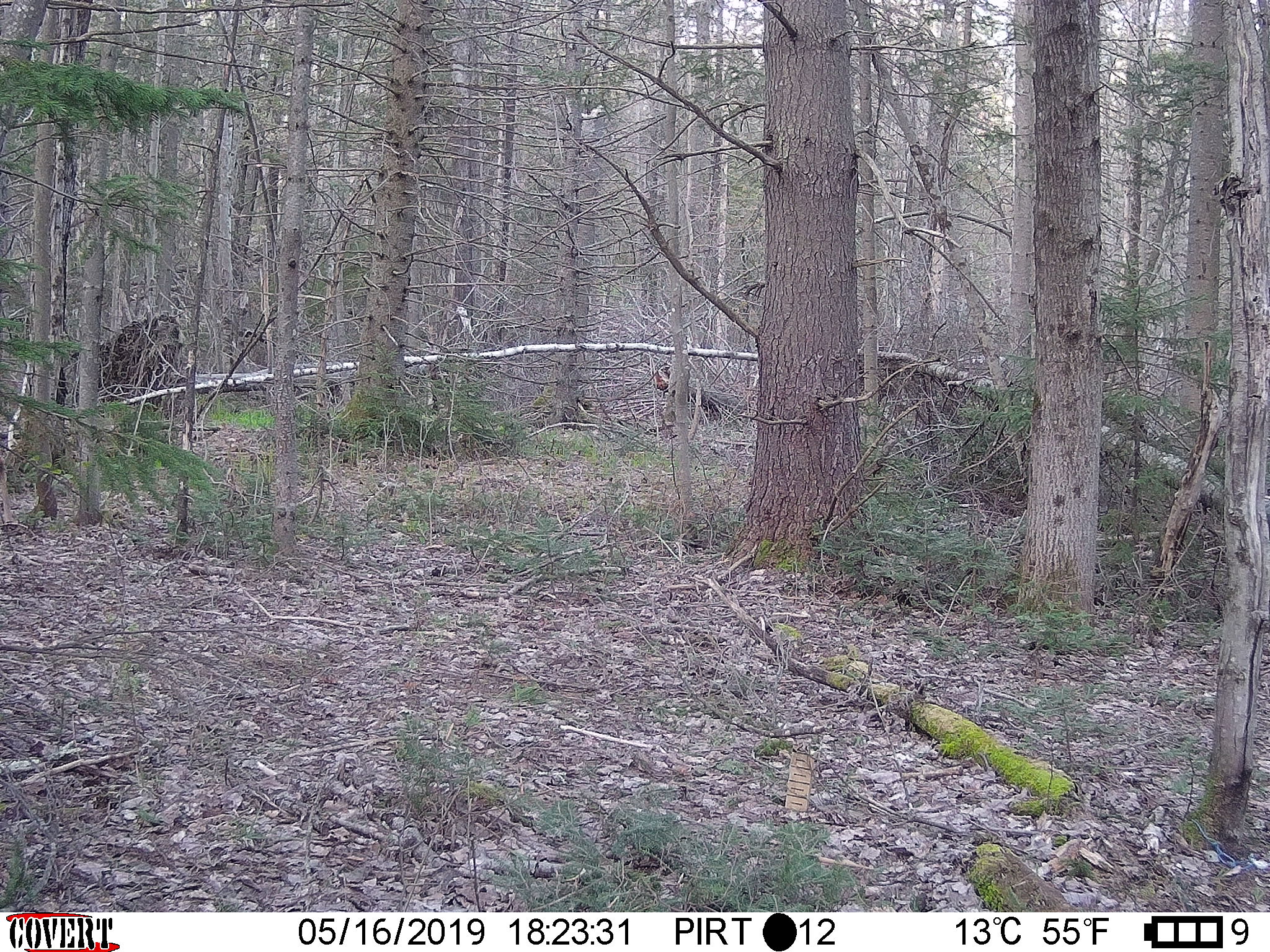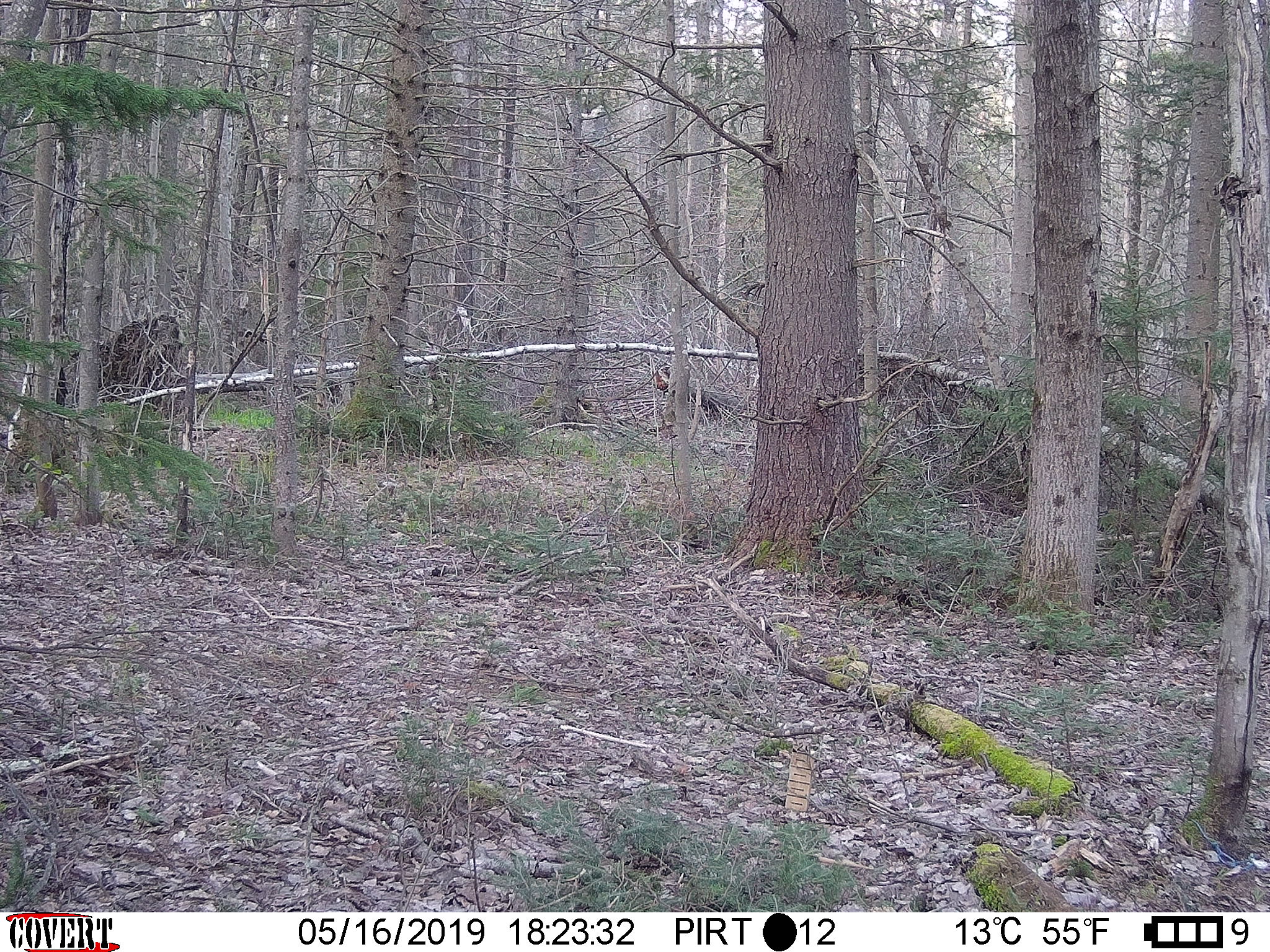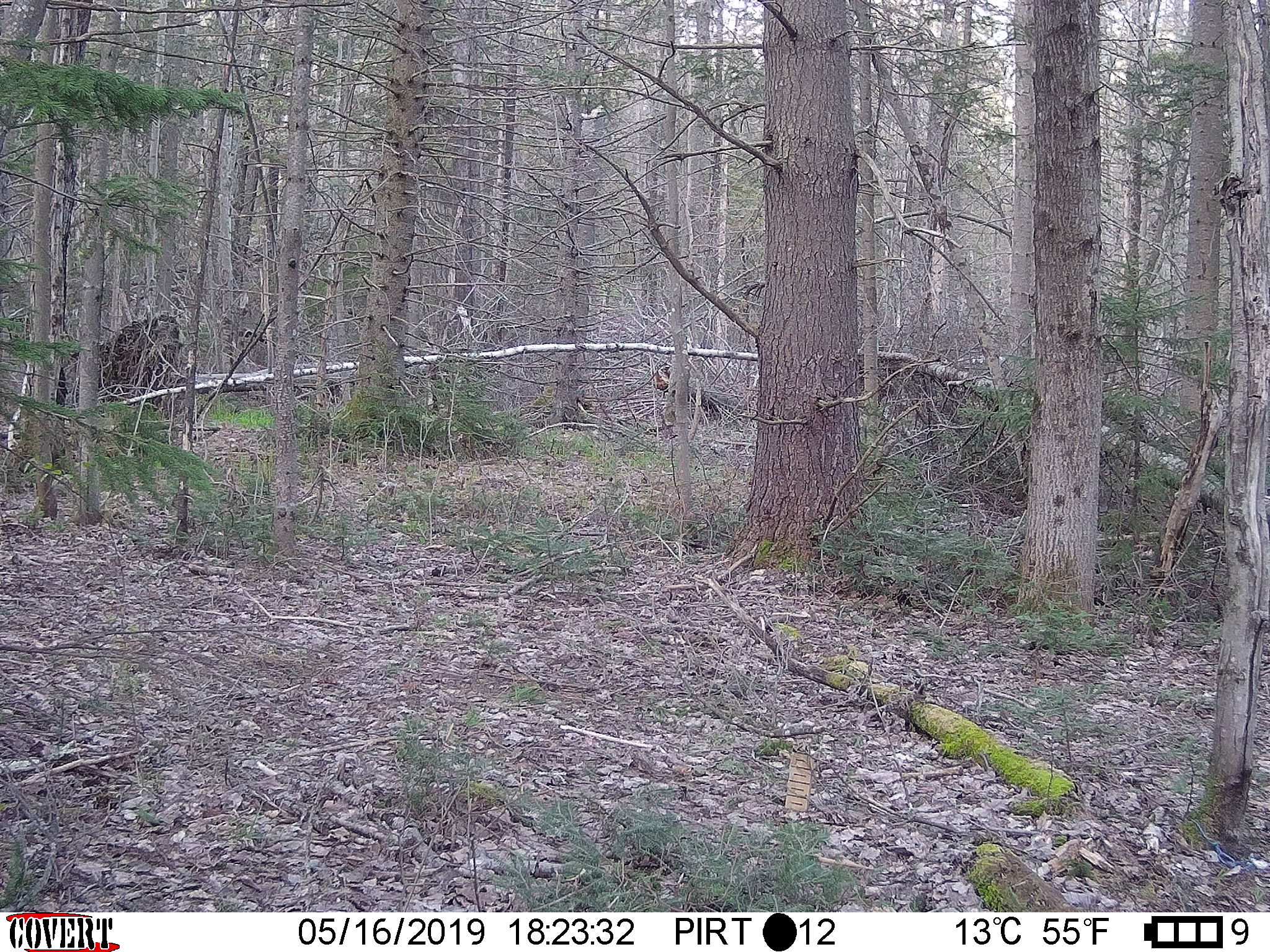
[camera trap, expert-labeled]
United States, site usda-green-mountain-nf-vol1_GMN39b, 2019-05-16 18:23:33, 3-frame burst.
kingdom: Animalia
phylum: Chordata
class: Mammalia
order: Artiodactyla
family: Cervidae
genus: Odocoileus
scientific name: Odocoileus virginianus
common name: white-tailed deer